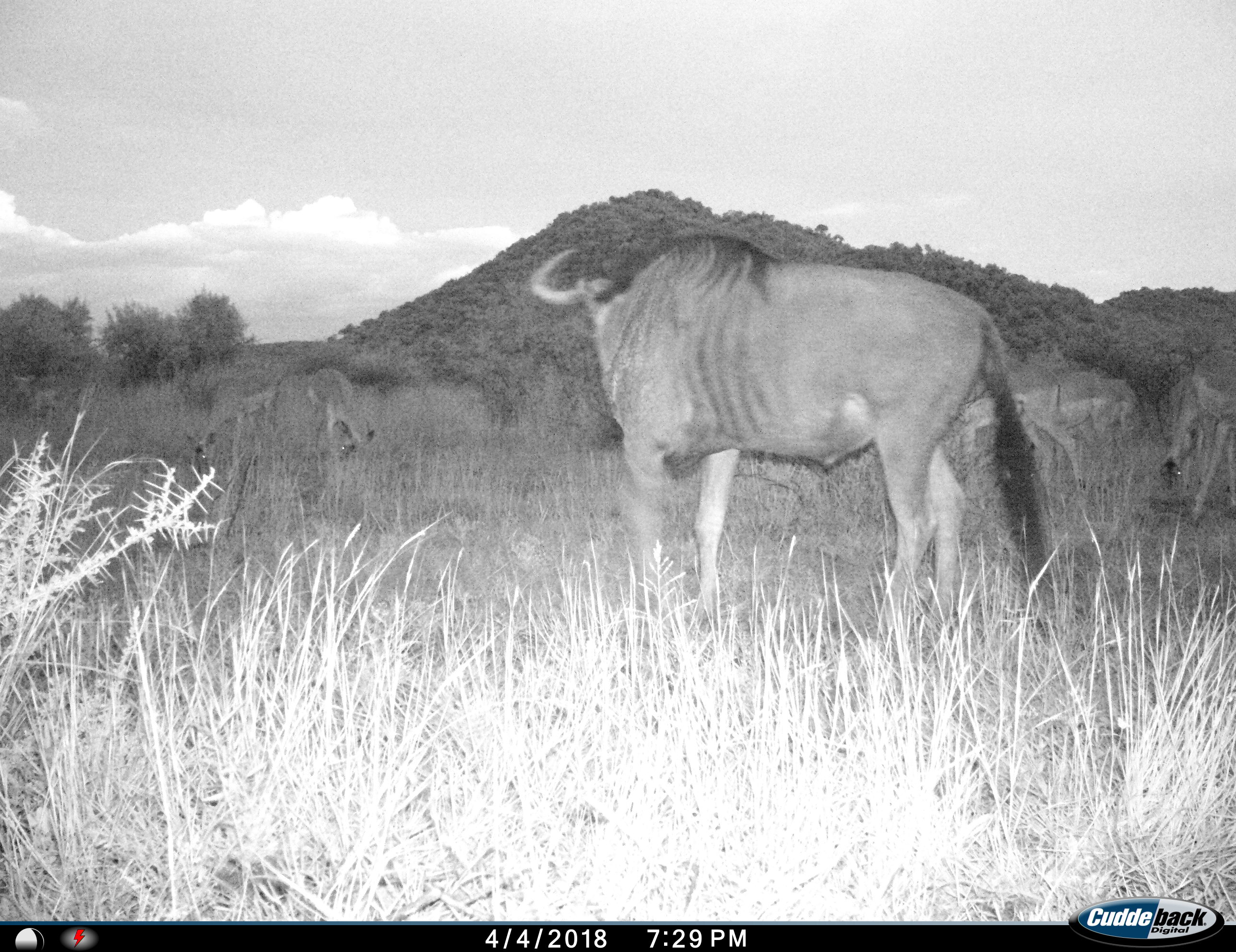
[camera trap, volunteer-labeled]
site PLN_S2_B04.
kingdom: Animalia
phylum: Chordata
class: Mammalia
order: Artiodactyla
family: Bovidae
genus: Connochaetes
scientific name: Connochaetes taurinus taurinus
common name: blue wildebeest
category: wildebeestblue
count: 1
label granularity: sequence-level